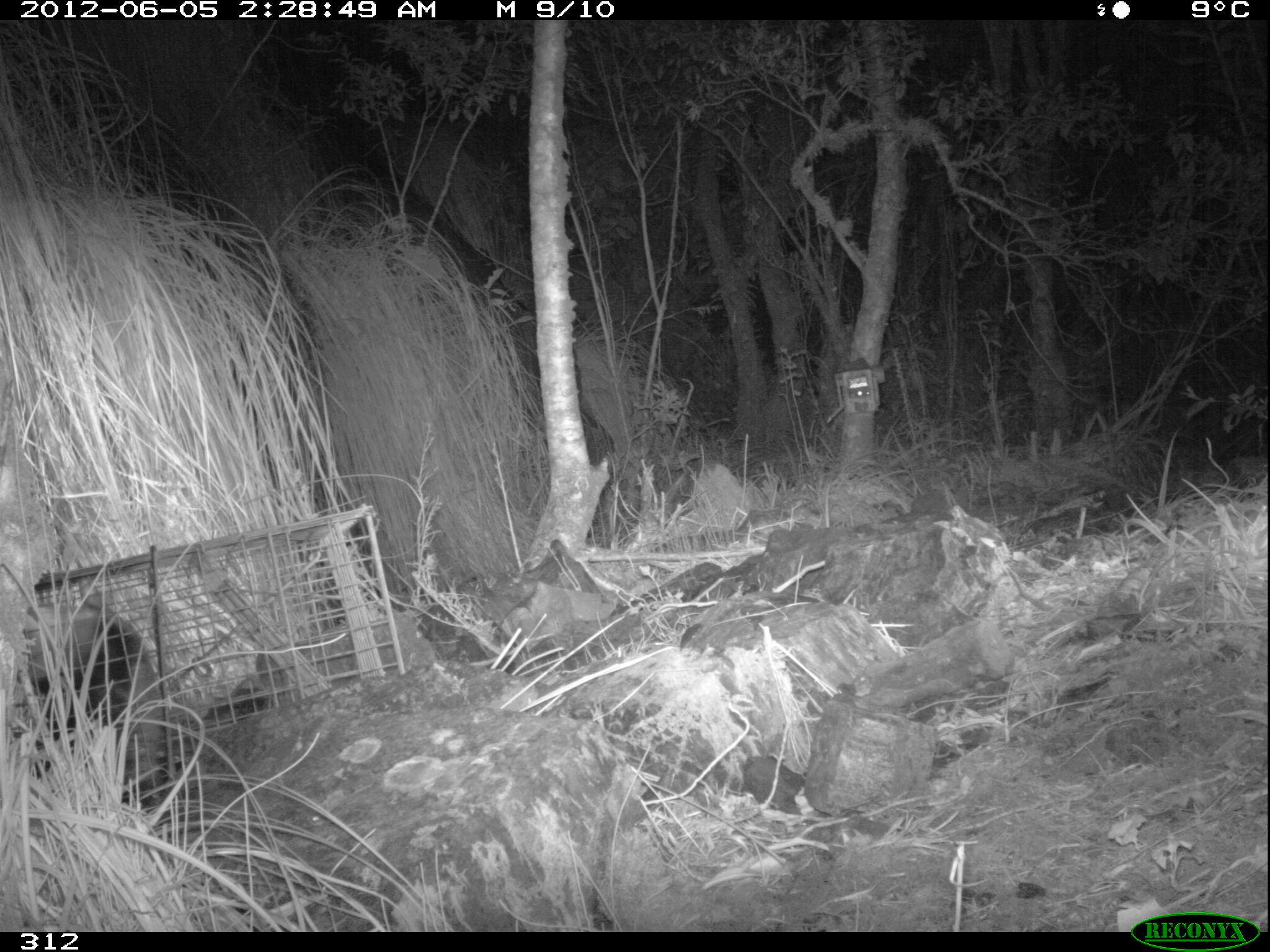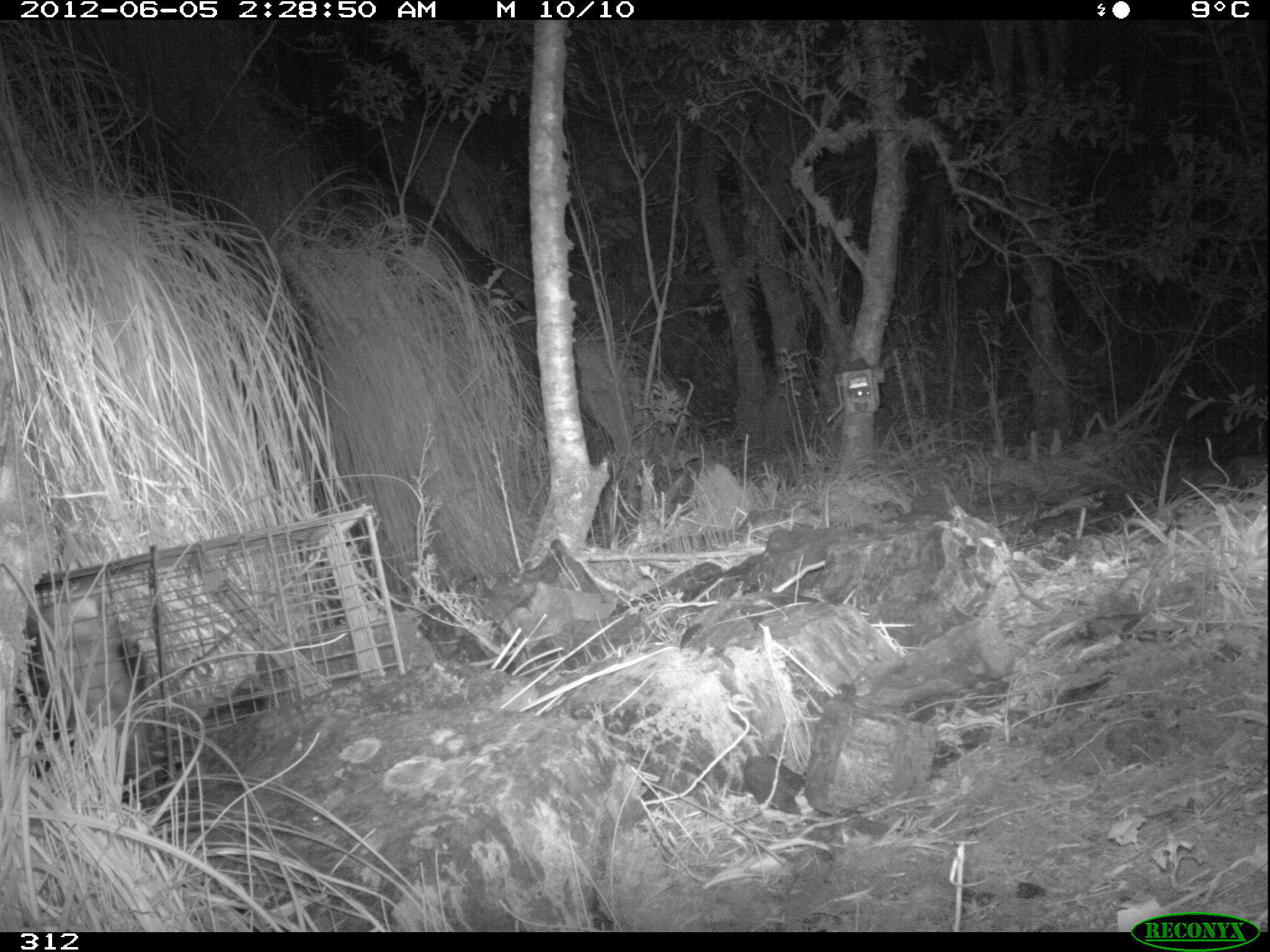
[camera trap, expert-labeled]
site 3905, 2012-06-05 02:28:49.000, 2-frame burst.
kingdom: Animalia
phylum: Chordata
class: Mammalia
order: Didelphimorphia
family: Didelphidae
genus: Didelphis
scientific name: Didelphis pernigra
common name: andean white-eared opossum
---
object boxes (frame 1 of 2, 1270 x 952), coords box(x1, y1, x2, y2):
didelphis pernigra: box(14, 574, 180, 812)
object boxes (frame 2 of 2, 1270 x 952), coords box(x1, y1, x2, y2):
didelphis pernigra: box(14, 590, 160, 813)